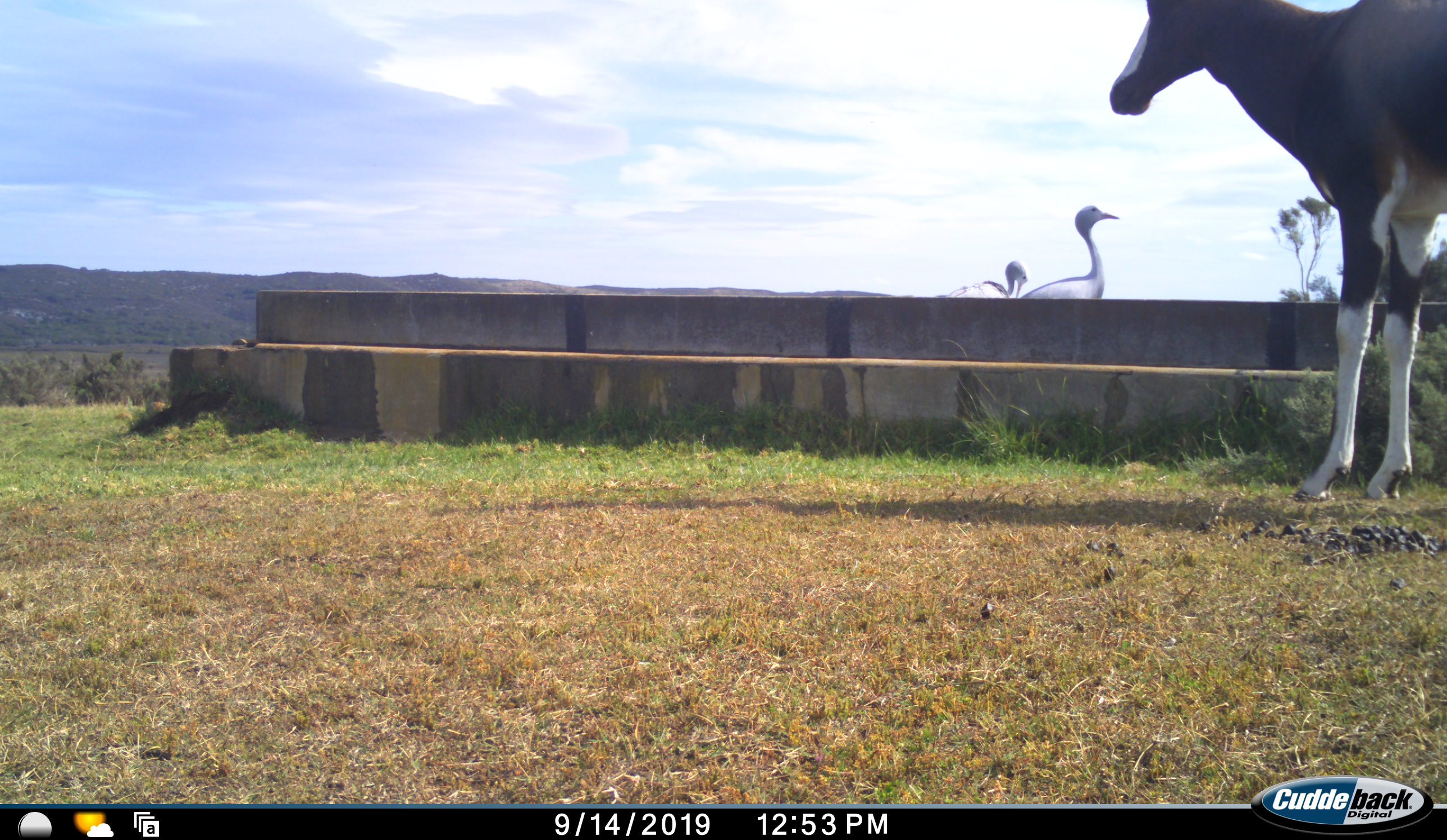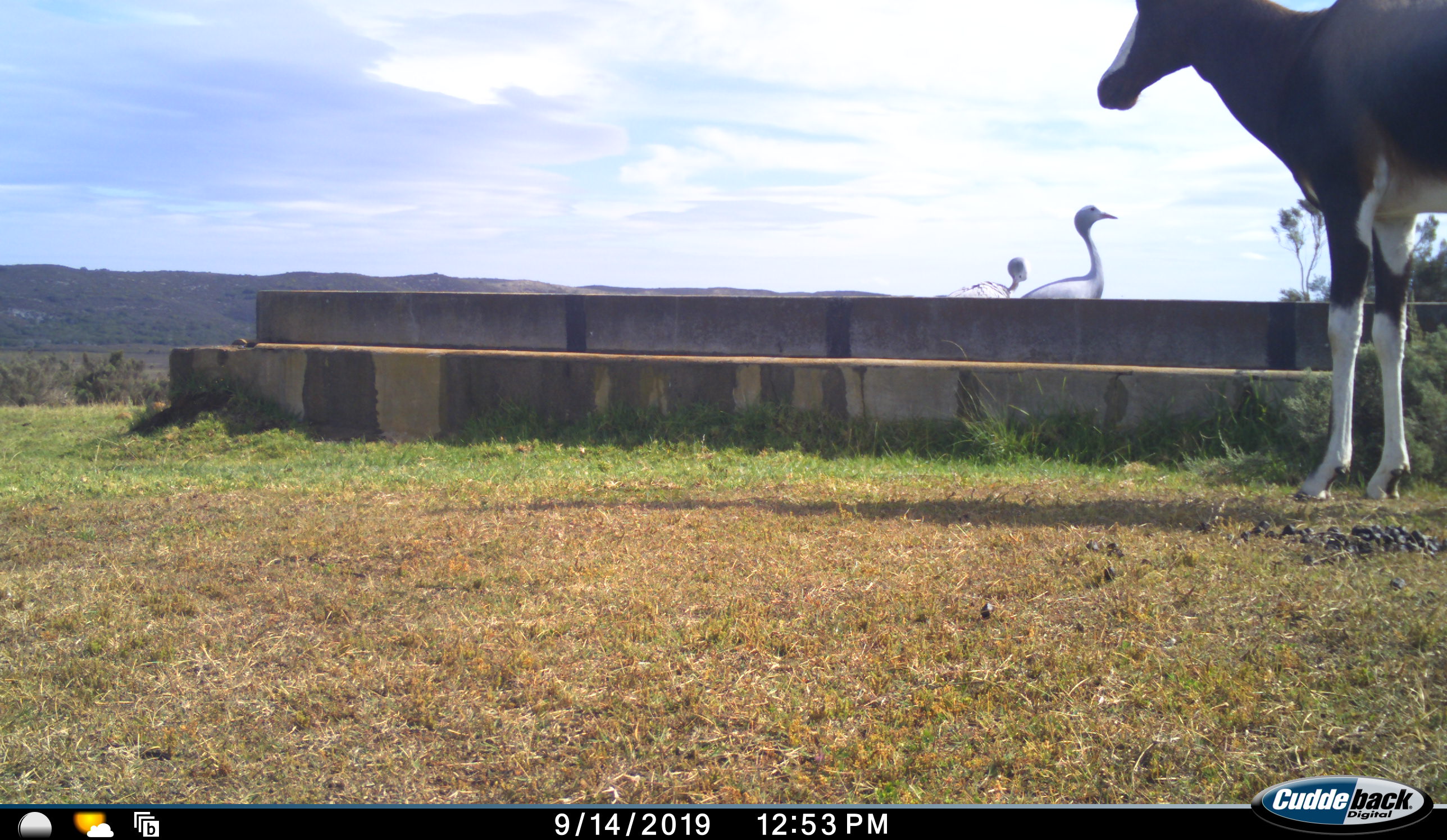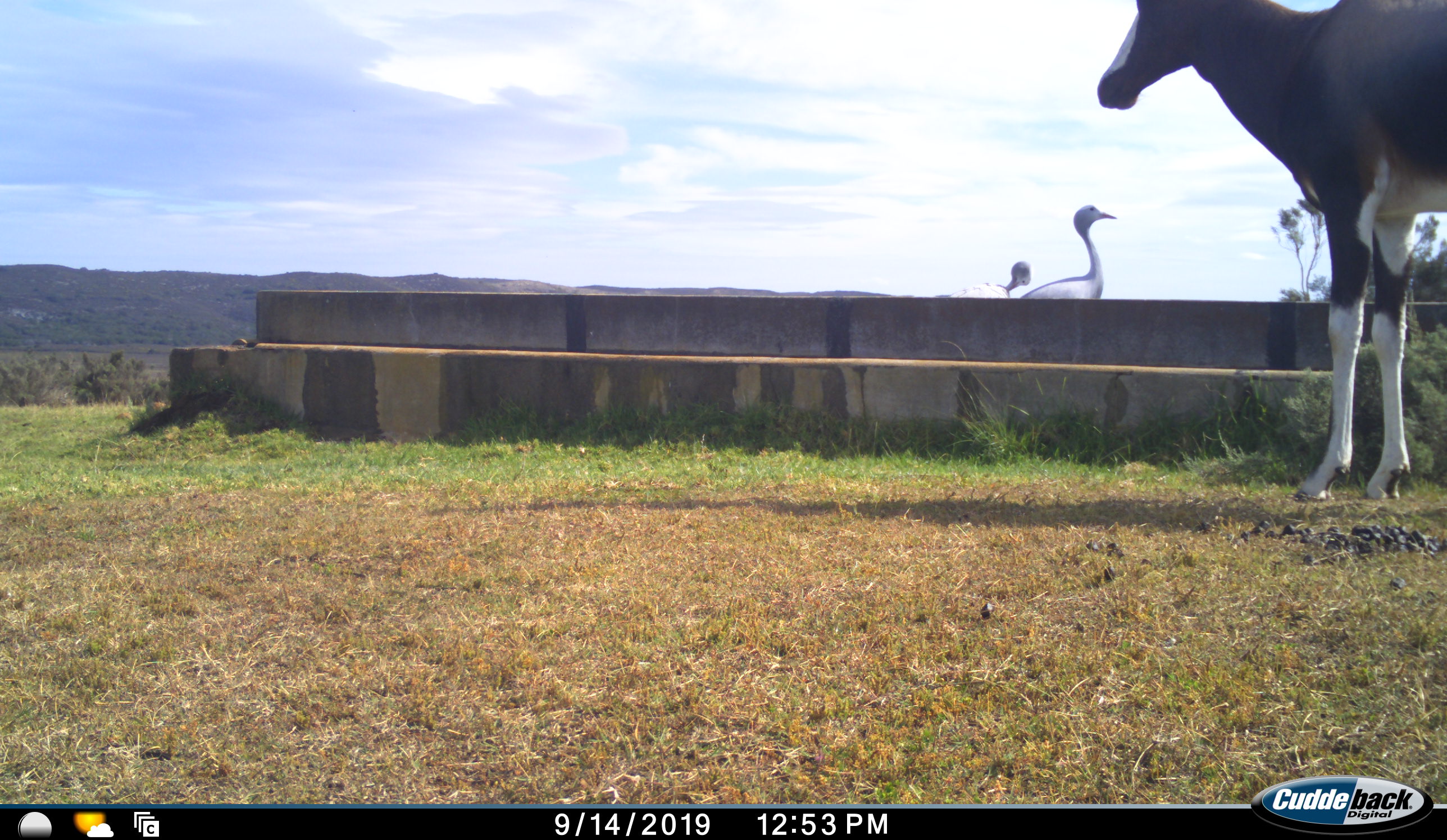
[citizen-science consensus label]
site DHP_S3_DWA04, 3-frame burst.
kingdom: Animalia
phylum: Chordata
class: Mammalia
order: Artiodactyla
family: Bovidae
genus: Damaliscus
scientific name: Damaliscus pygargus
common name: bontebok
Bontebok (Damaliscus pygargus), count 1. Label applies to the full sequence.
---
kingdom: Animalia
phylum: Chordata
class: Aves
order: Gruiformes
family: Gruidae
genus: Anthropoides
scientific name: Anthropoides paradiseus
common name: blue crane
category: craneblue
Craneblue (blue crane) (Anthropoides paradiseus), count 2. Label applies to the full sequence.